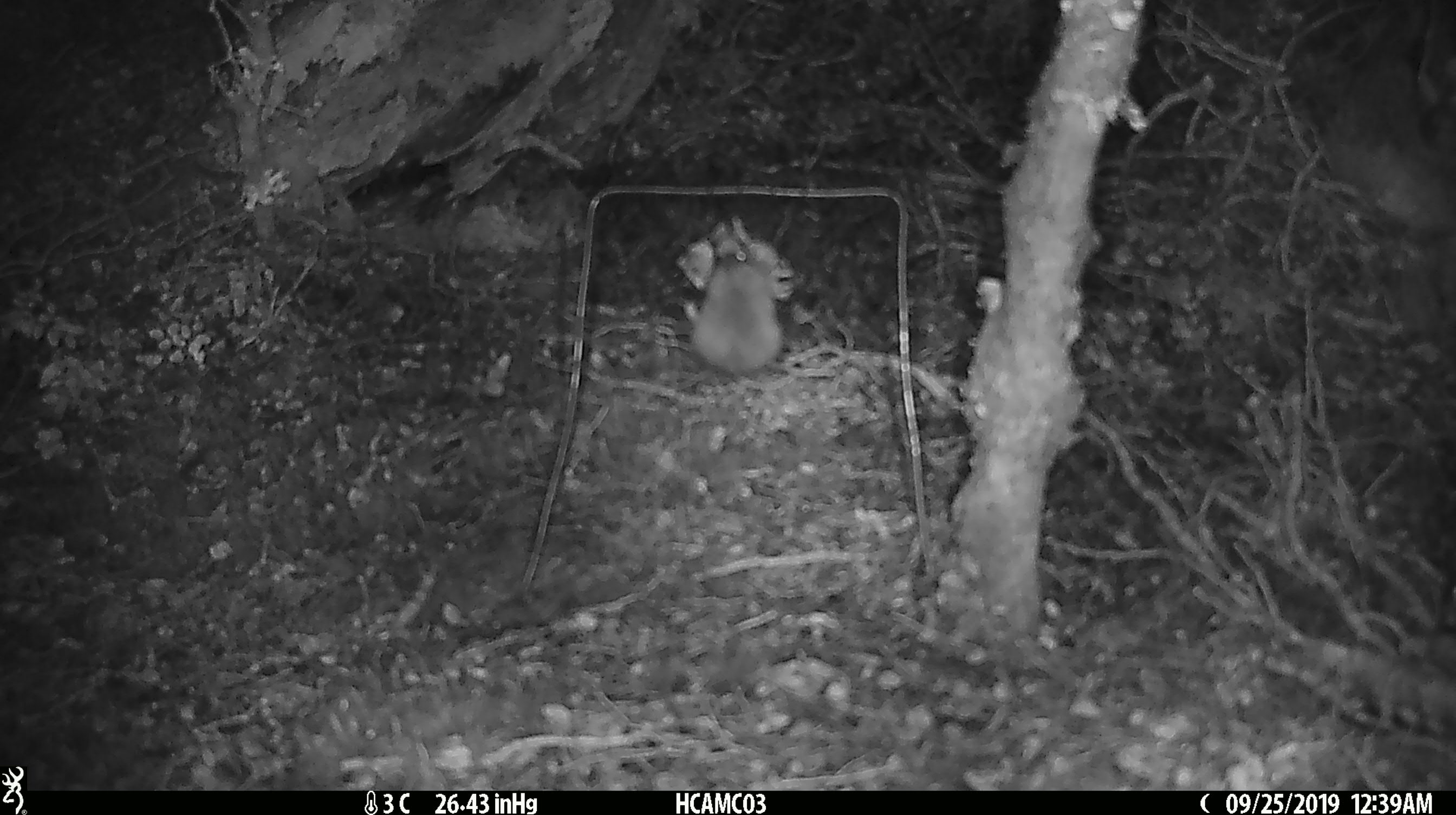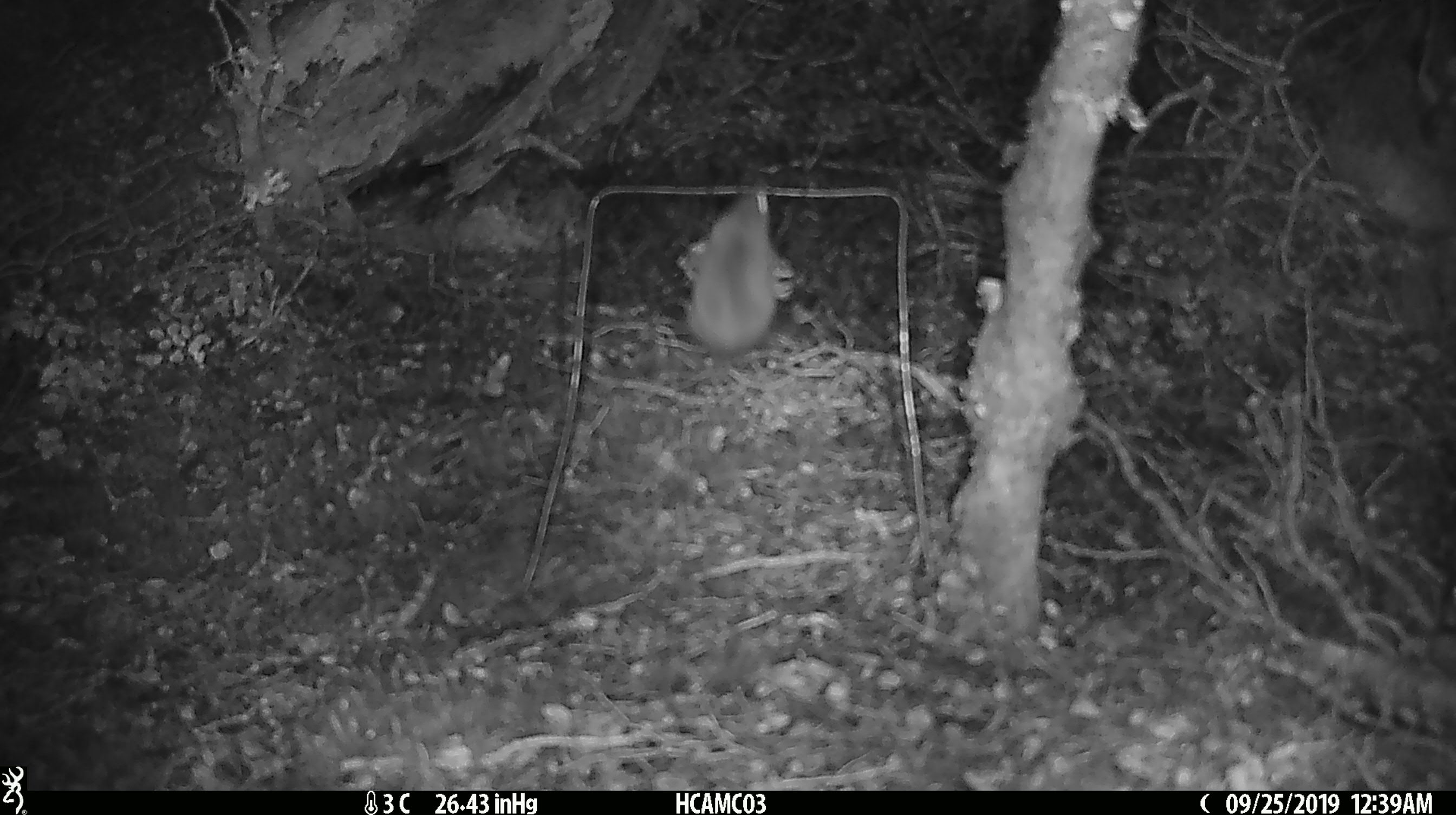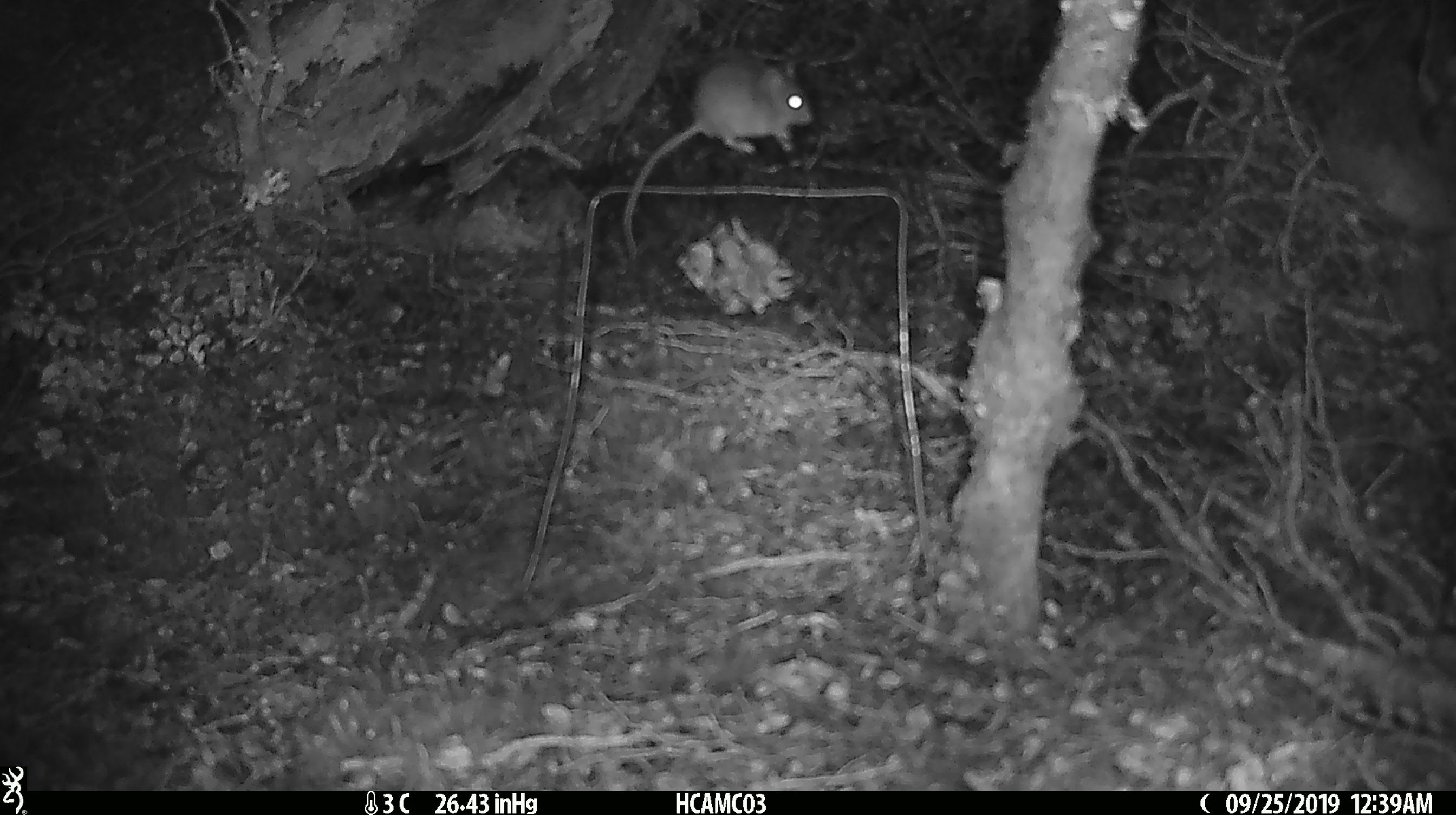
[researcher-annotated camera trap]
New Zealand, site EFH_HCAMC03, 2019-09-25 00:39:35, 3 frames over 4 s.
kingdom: Animalia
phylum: Chordata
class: Mammalia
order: Rodentia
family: Muridae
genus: Mus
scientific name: Mus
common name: mouse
Mouse (Mus).